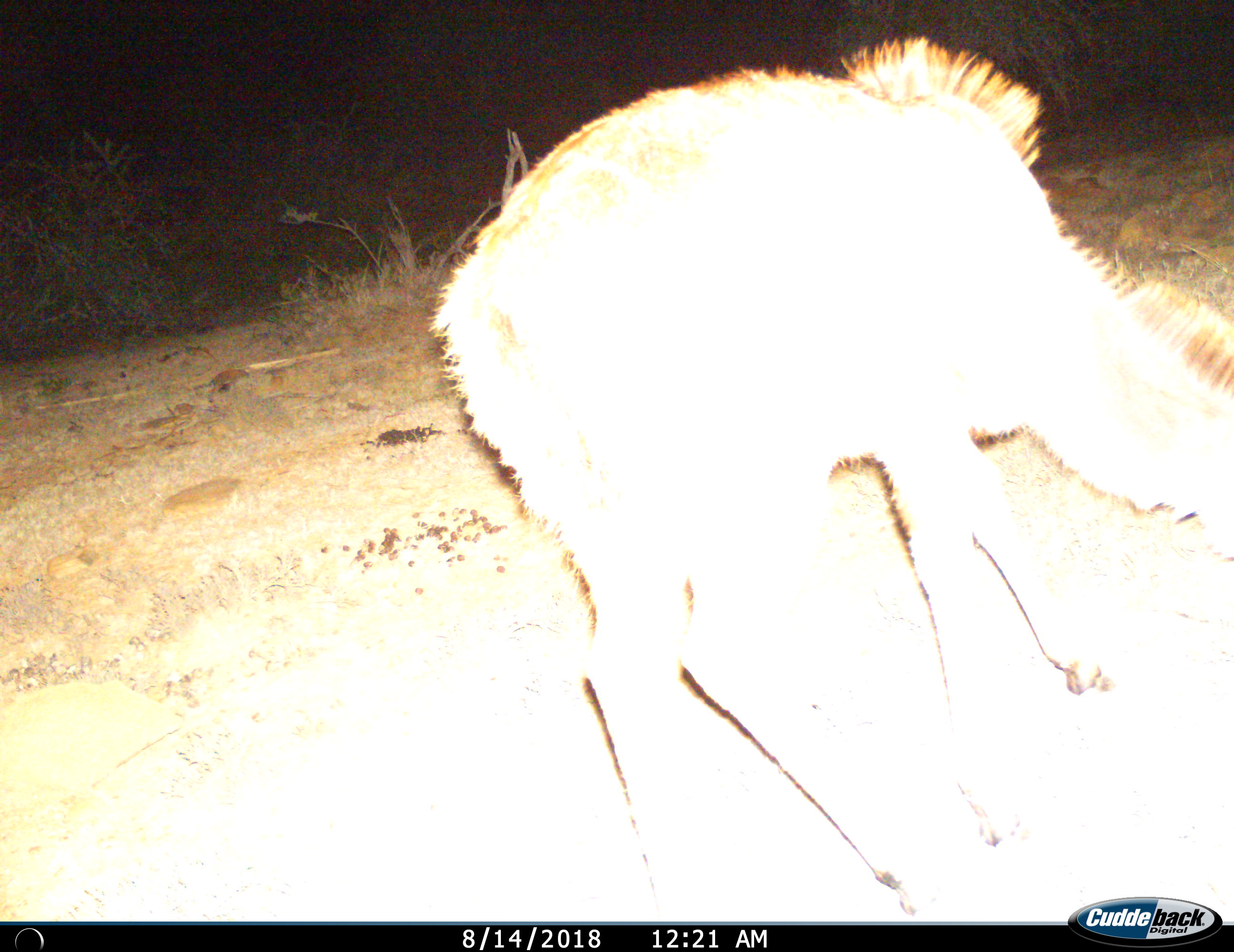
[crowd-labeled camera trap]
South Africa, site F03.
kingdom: Animalia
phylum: Chordata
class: Mammalia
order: Artiodactyla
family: Bovidae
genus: Tragelaphus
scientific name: Tragelaphus strepsiceros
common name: greater kudu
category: kudu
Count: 1.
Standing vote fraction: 33%.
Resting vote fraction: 0%.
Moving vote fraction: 0%.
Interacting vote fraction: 0%.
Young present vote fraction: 33%.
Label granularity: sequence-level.